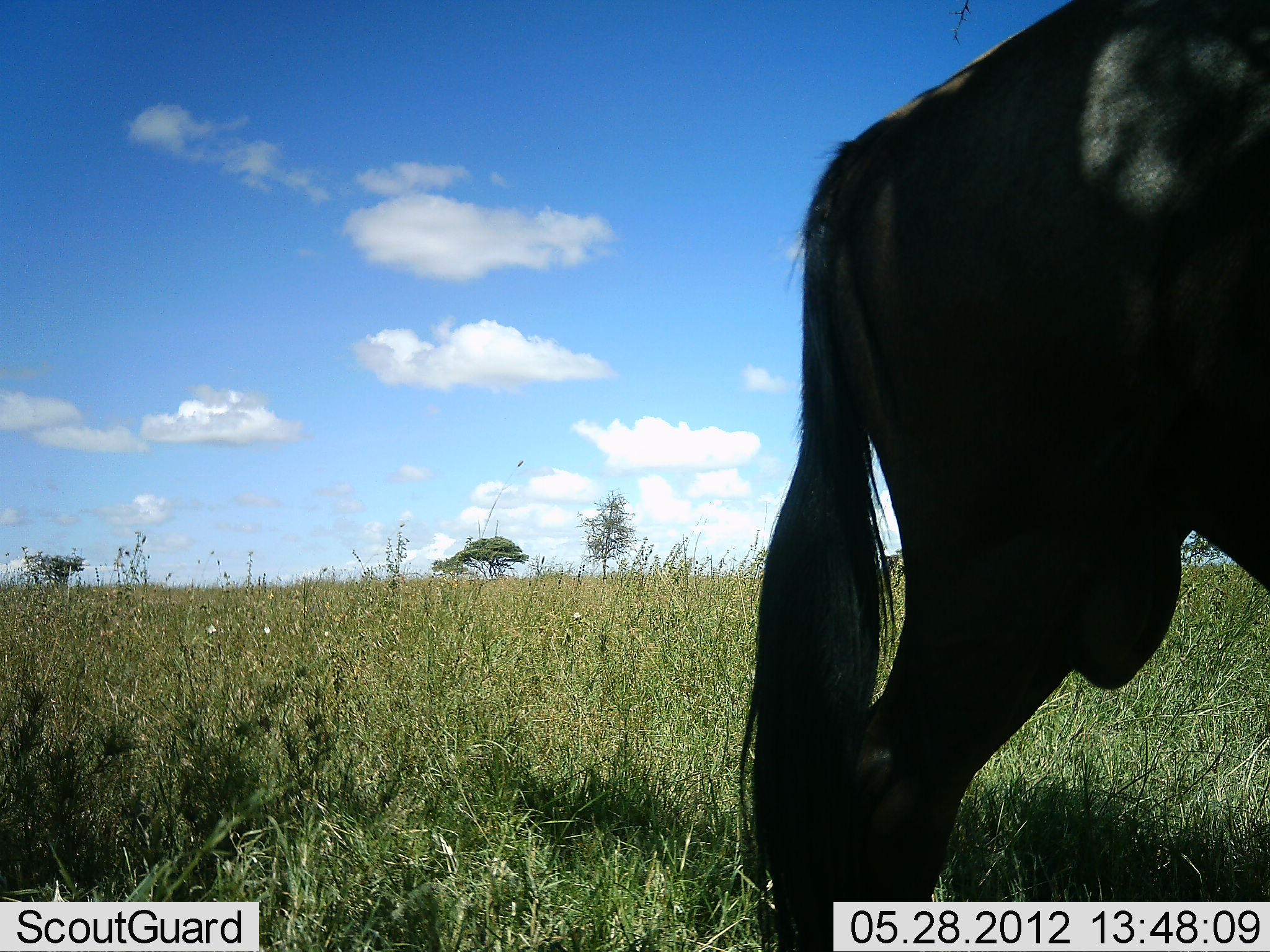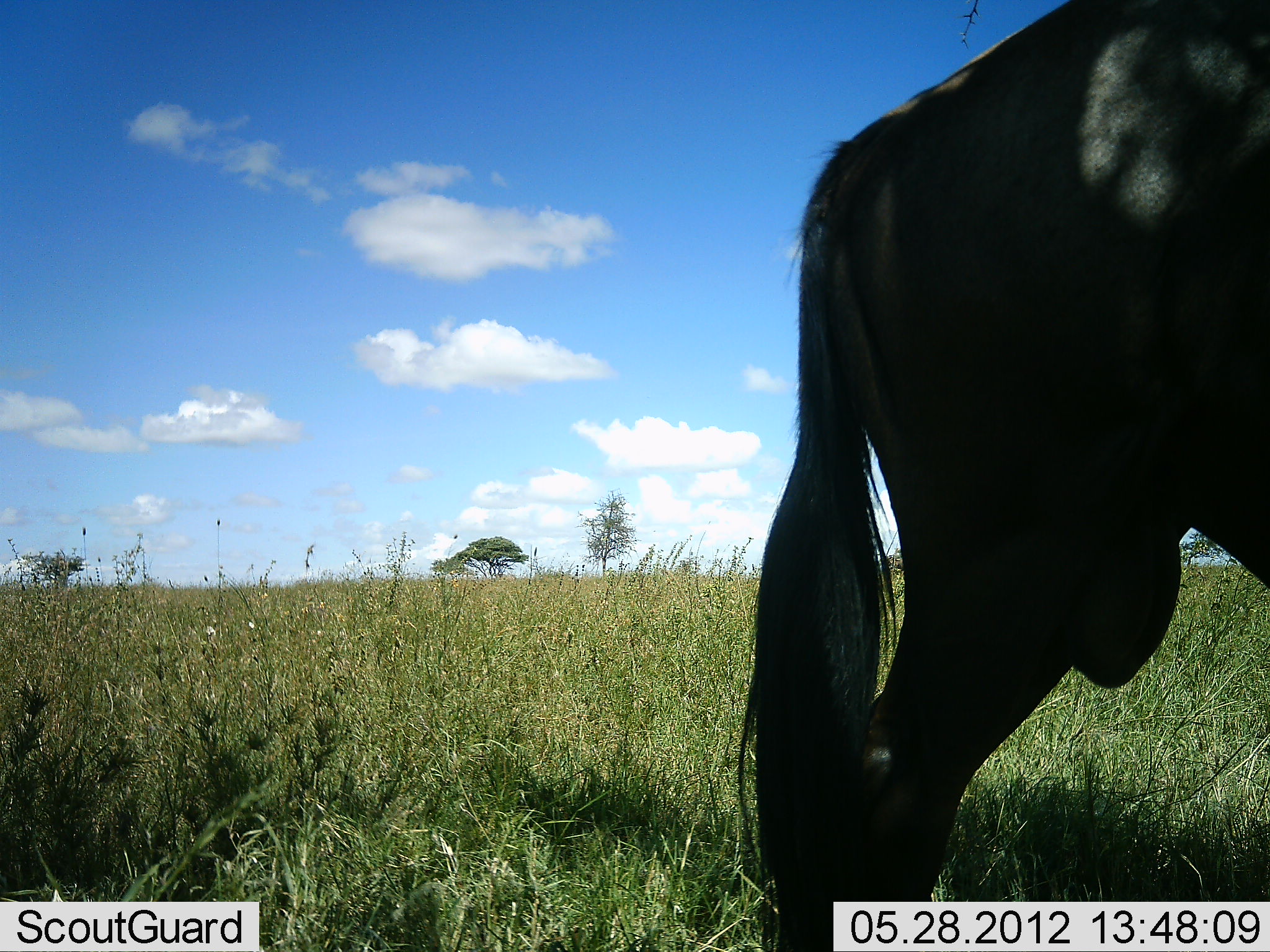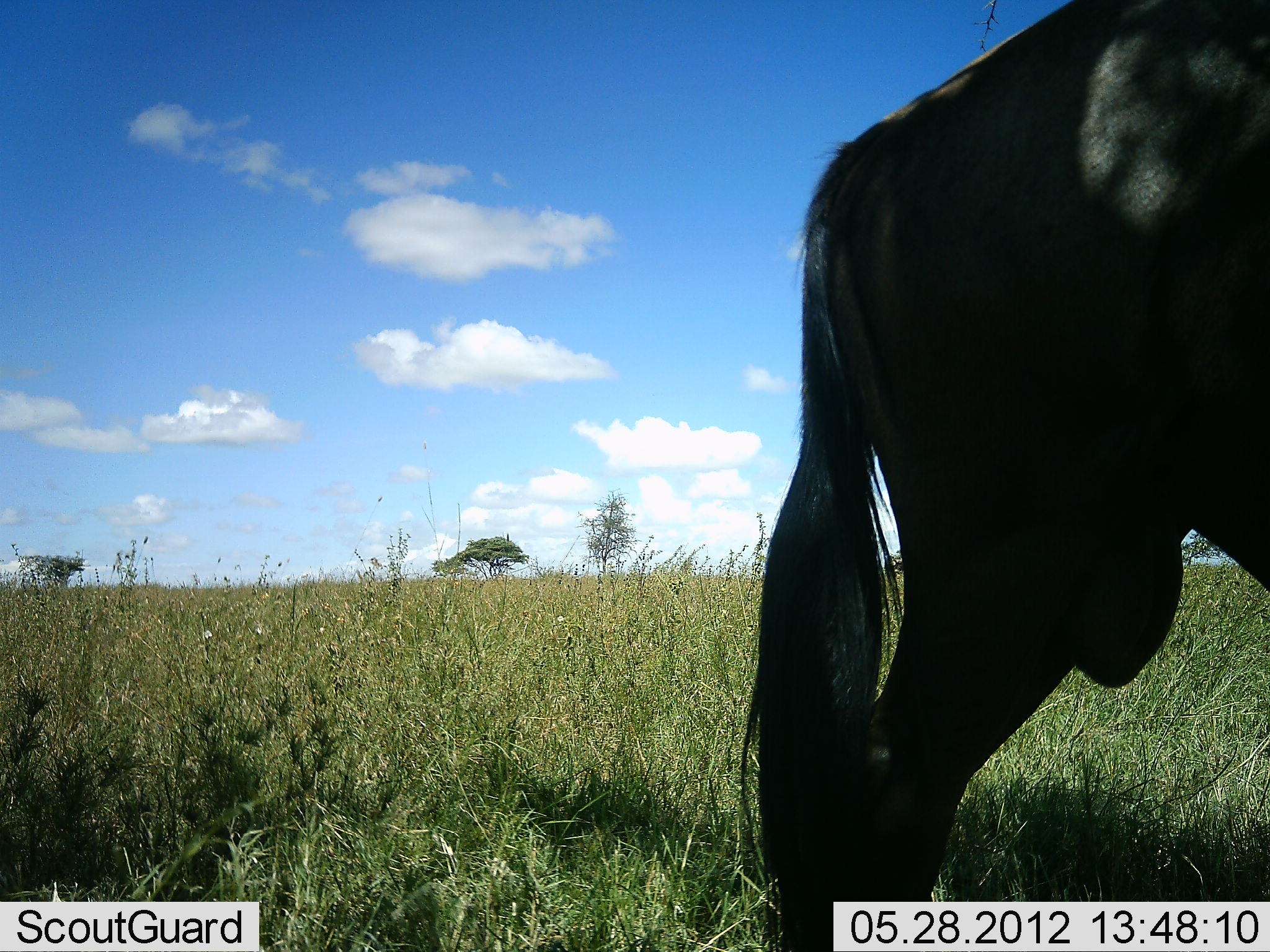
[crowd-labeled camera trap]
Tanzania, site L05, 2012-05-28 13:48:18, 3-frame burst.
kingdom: Animalia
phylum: Chordata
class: Mammalia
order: Artiodactyla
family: Bovidae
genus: Connochaetes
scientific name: Connochaetes taurinus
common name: blue wildebeest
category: wildebeest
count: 1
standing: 100%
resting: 0%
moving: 0%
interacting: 0%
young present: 0%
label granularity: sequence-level